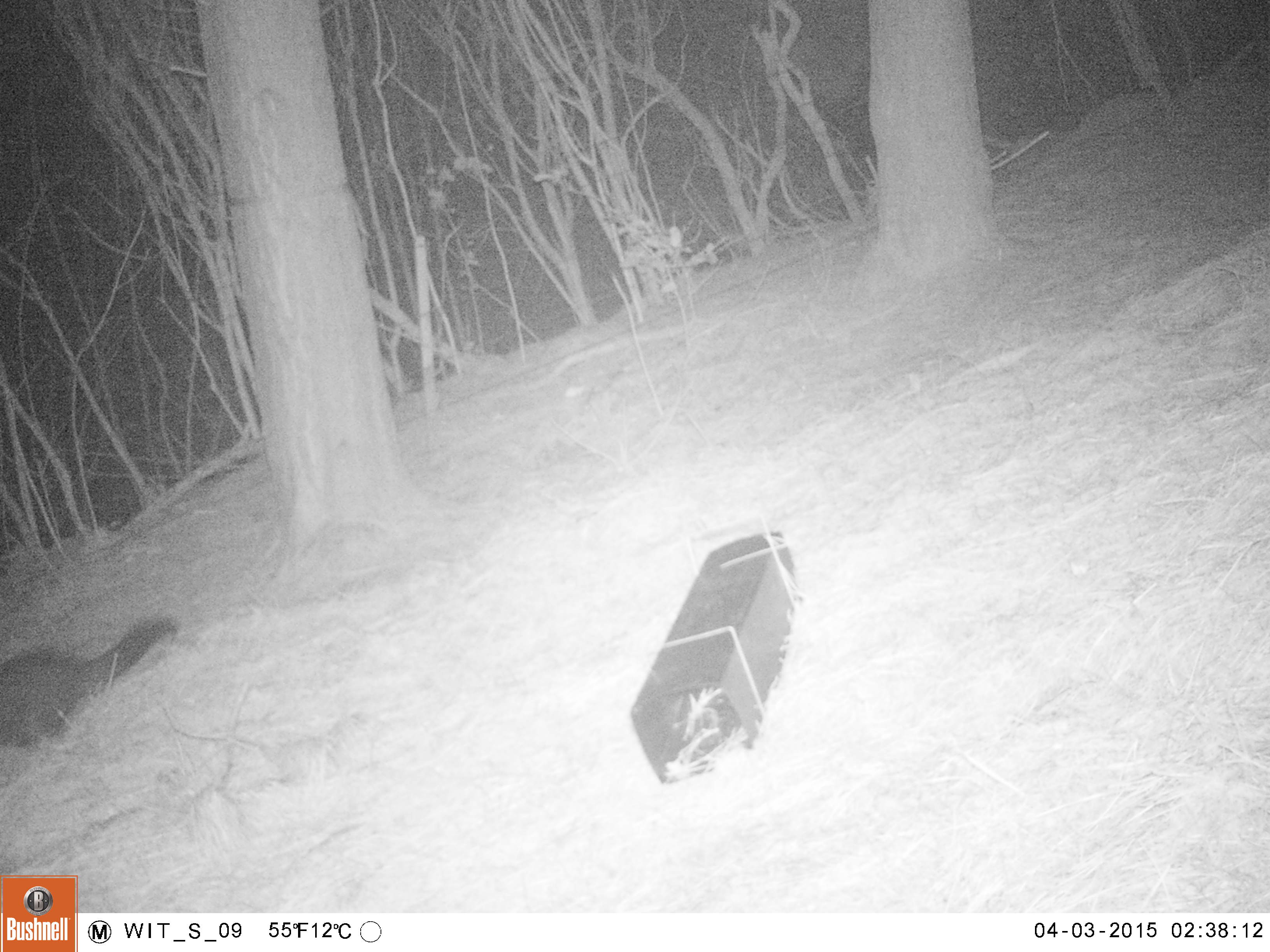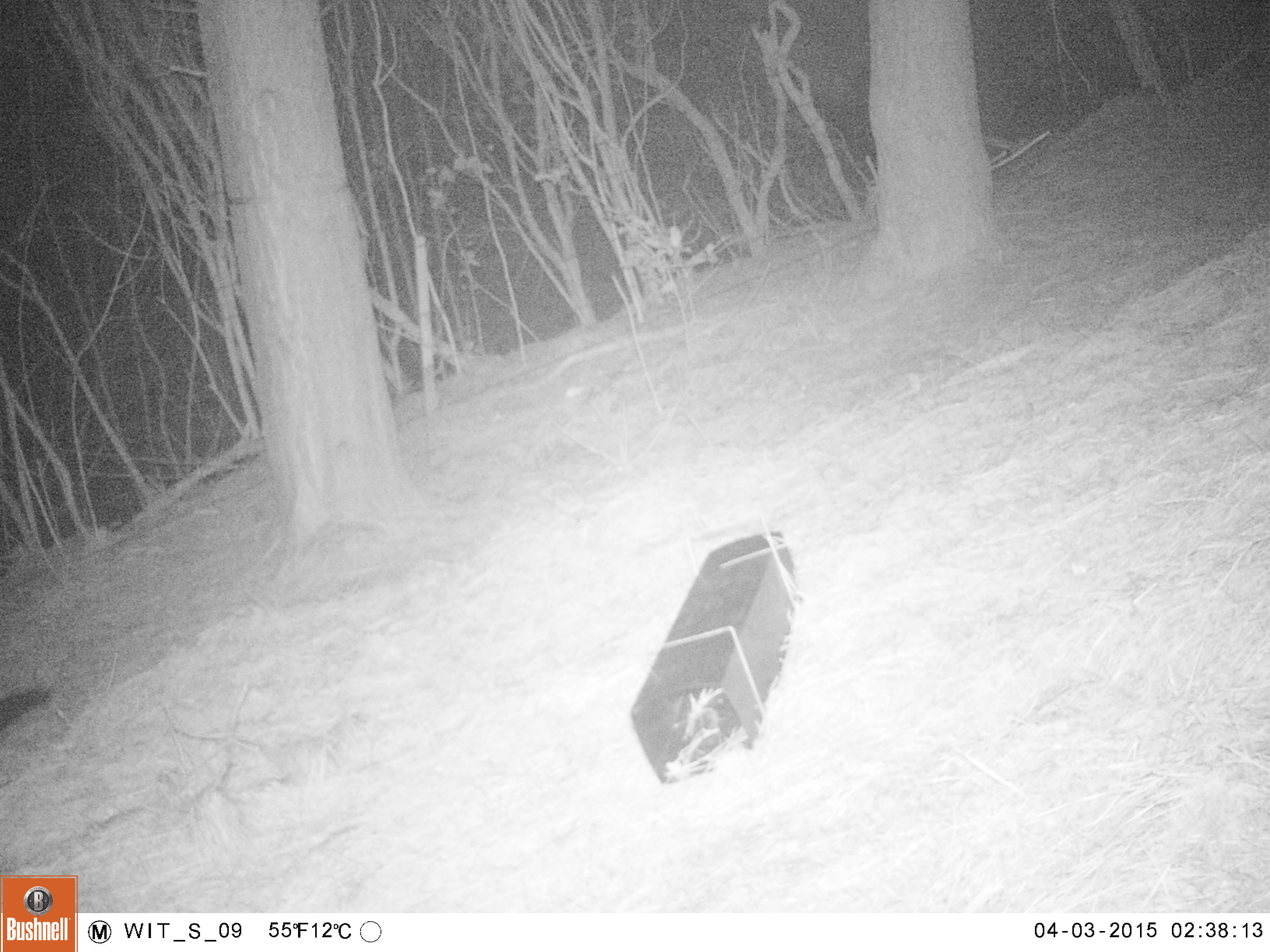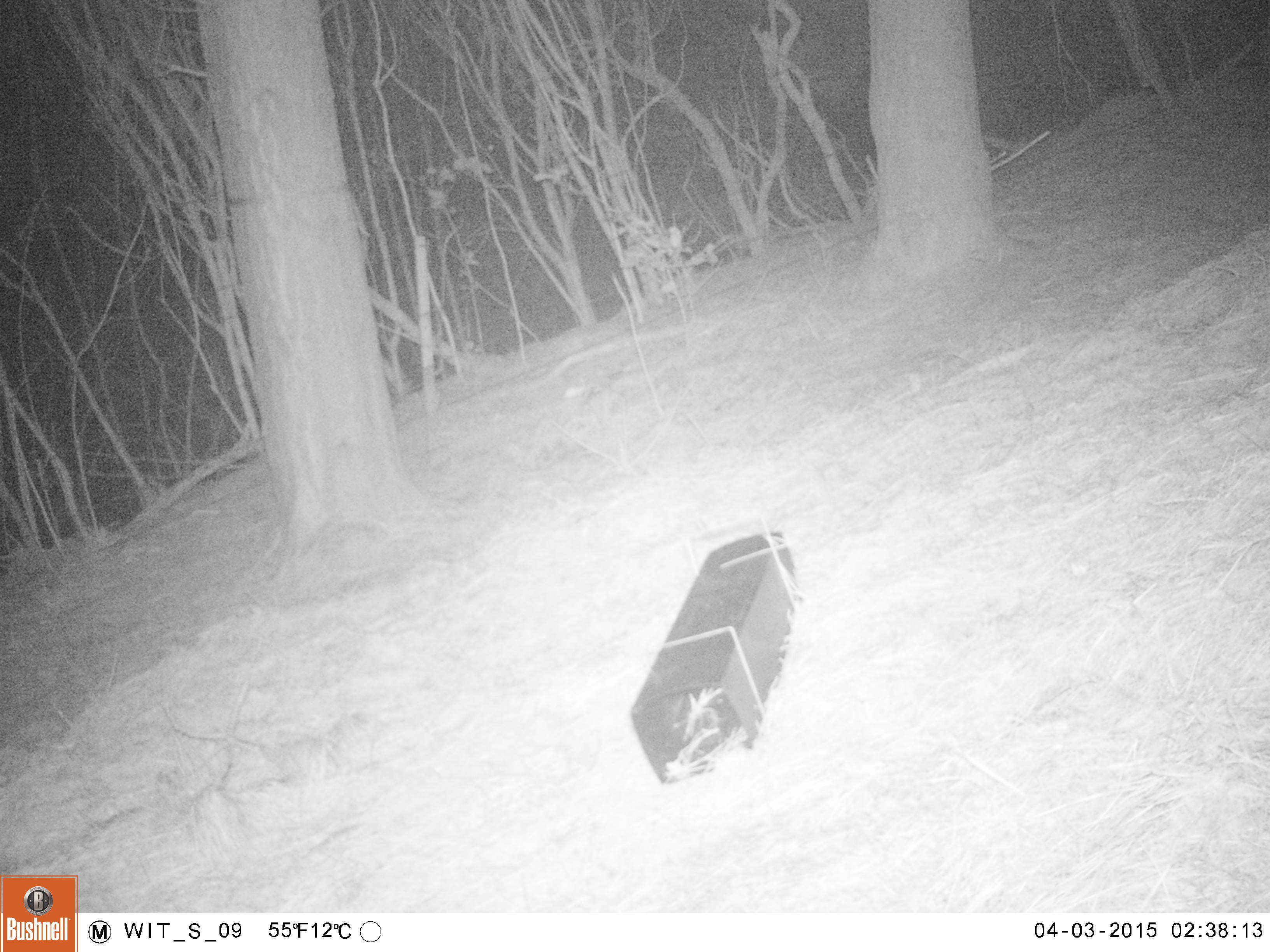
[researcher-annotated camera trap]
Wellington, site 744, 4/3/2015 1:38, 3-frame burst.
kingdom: Animalia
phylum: Chordata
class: Mammalia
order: Didelphimorphia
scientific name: Didelphimorphia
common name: possum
Possum (Didelphimorphia).